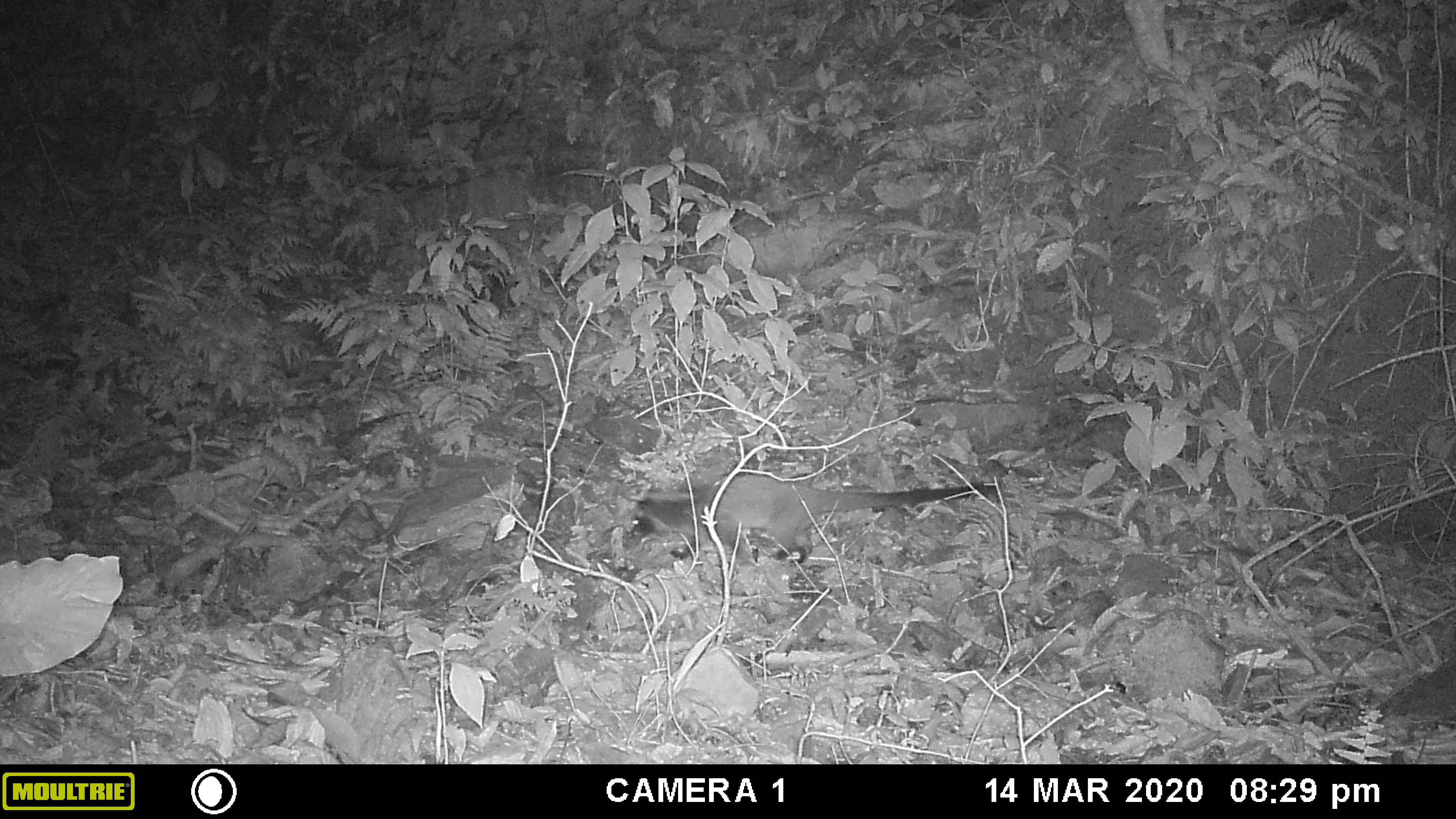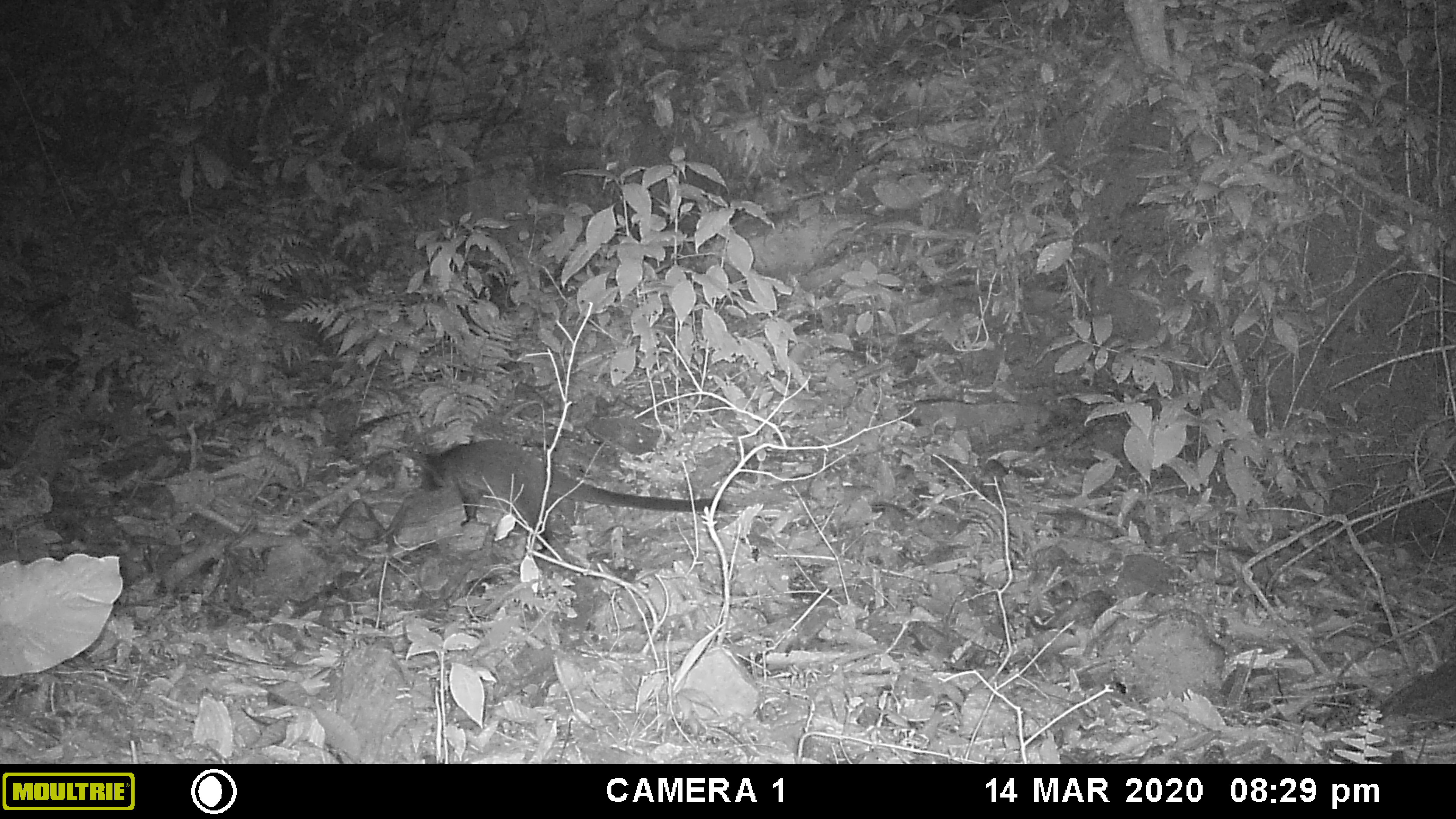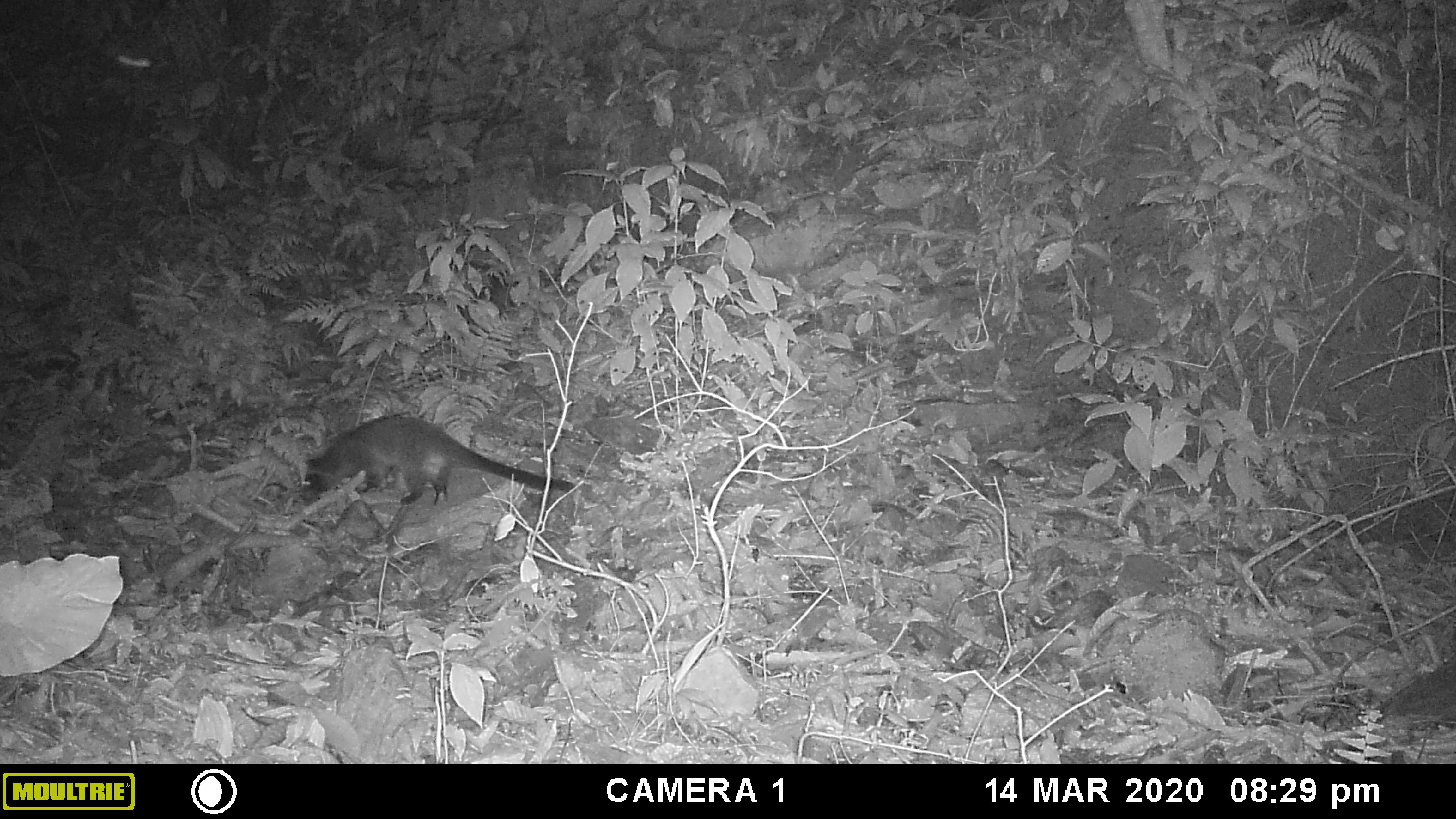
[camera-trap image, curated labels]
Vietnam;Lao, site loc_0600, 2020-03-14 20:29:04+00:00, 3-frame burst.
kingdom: Animalia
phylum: Chordata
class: Mammalia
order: Carnivora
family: Viverridae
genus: Paguma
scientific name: Paguma larvata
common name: masked palm civet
Masked palm civet (Paguma larvata). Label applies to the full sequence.